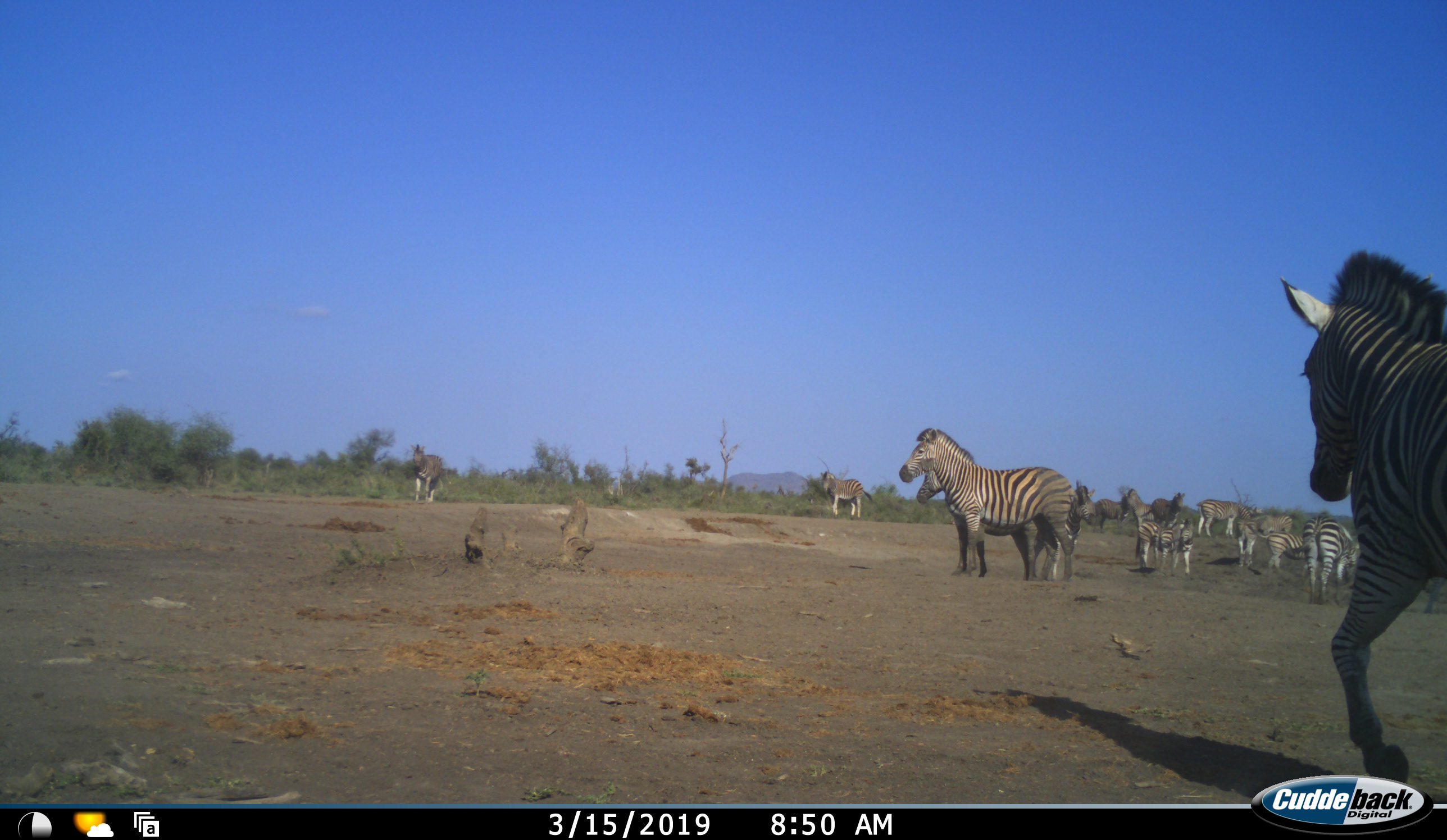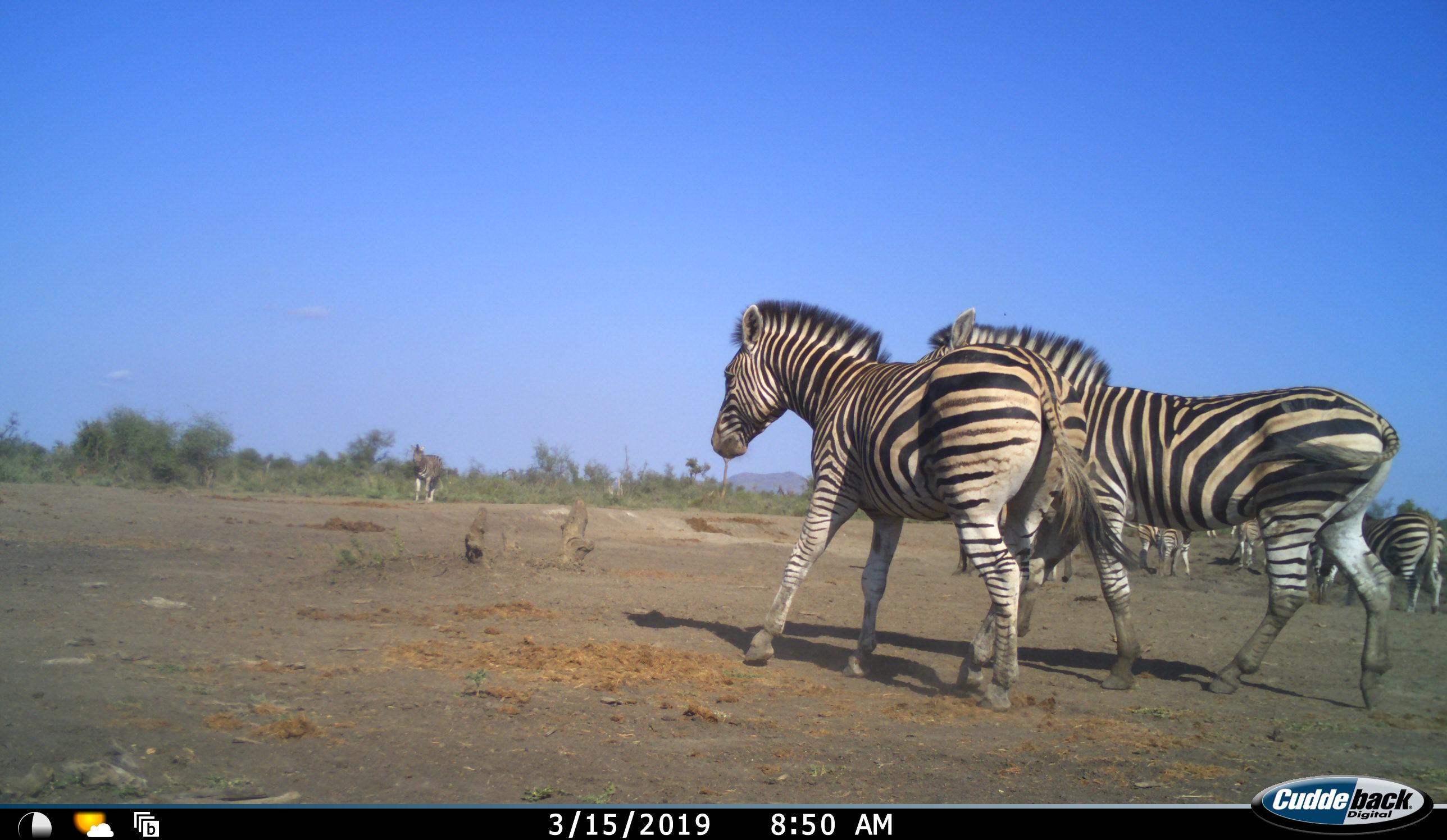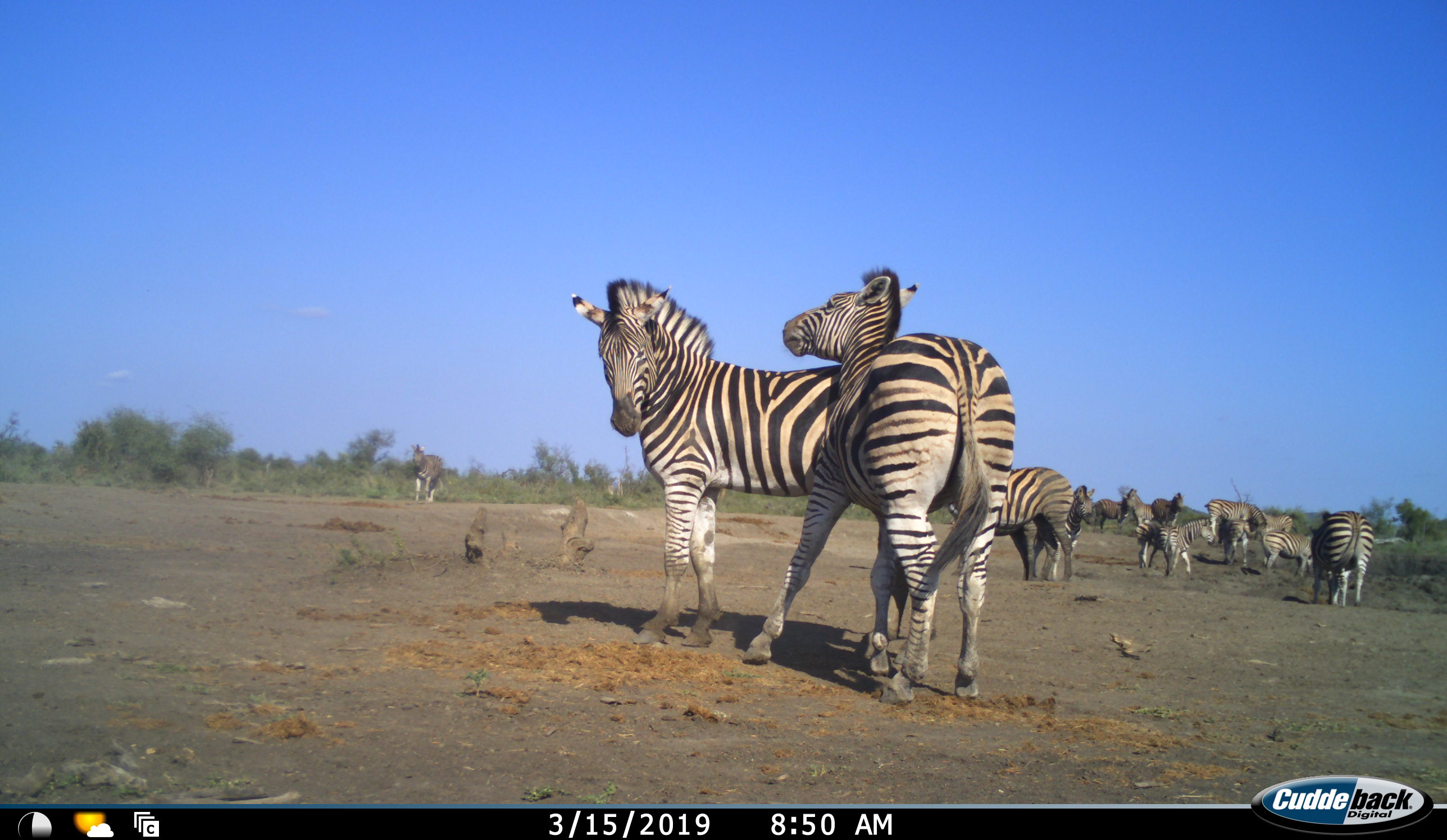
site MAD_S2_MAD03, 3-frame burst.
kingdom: Animalia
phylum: Chordata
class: Mammalia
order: Perissodactyla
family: Equidae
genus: Equus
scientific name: Equus quagga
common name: plains zebra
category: zebraplains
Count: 11-50.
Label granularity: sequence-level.